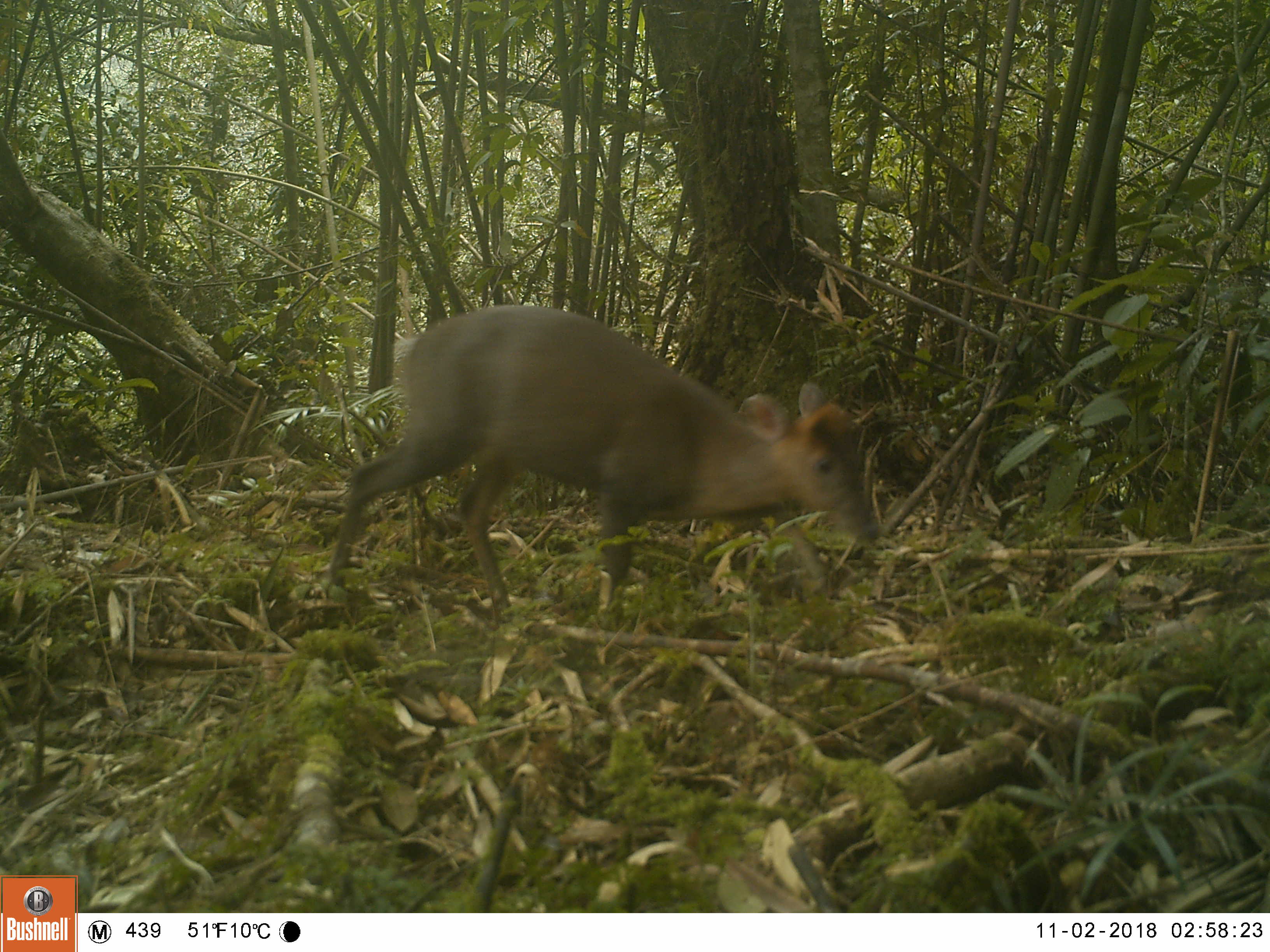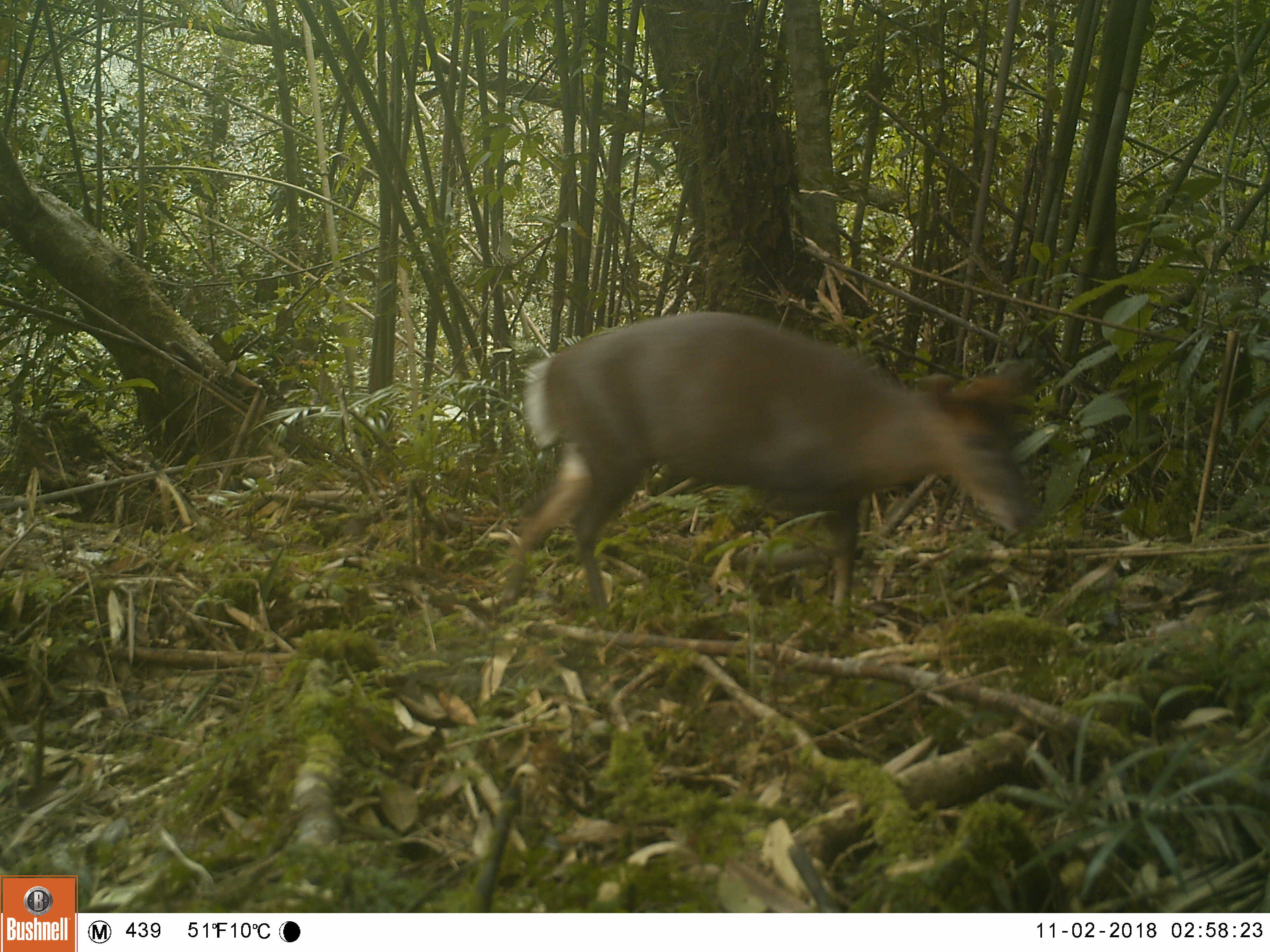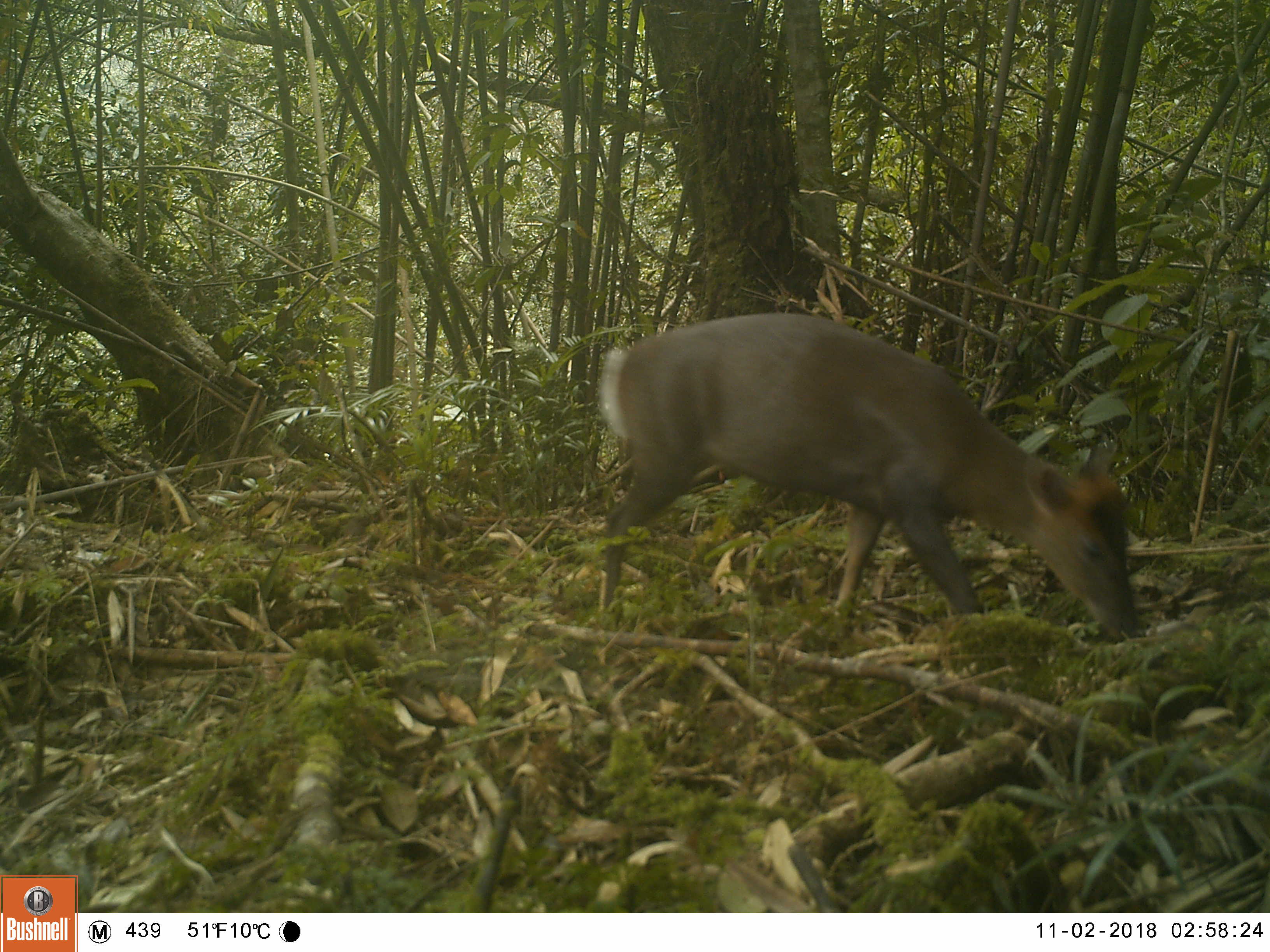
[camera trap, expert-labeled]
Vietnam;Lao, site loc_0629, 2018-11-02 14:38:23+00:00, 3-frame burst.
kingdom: Animalia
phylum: Chordata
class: Mammalia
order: Artiodactyla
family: Cervidae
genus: Muntiacus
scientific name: Muntiacus rooseveltorum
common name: roosevelt's muntjac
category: roosevelts muntjac group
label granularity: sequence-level